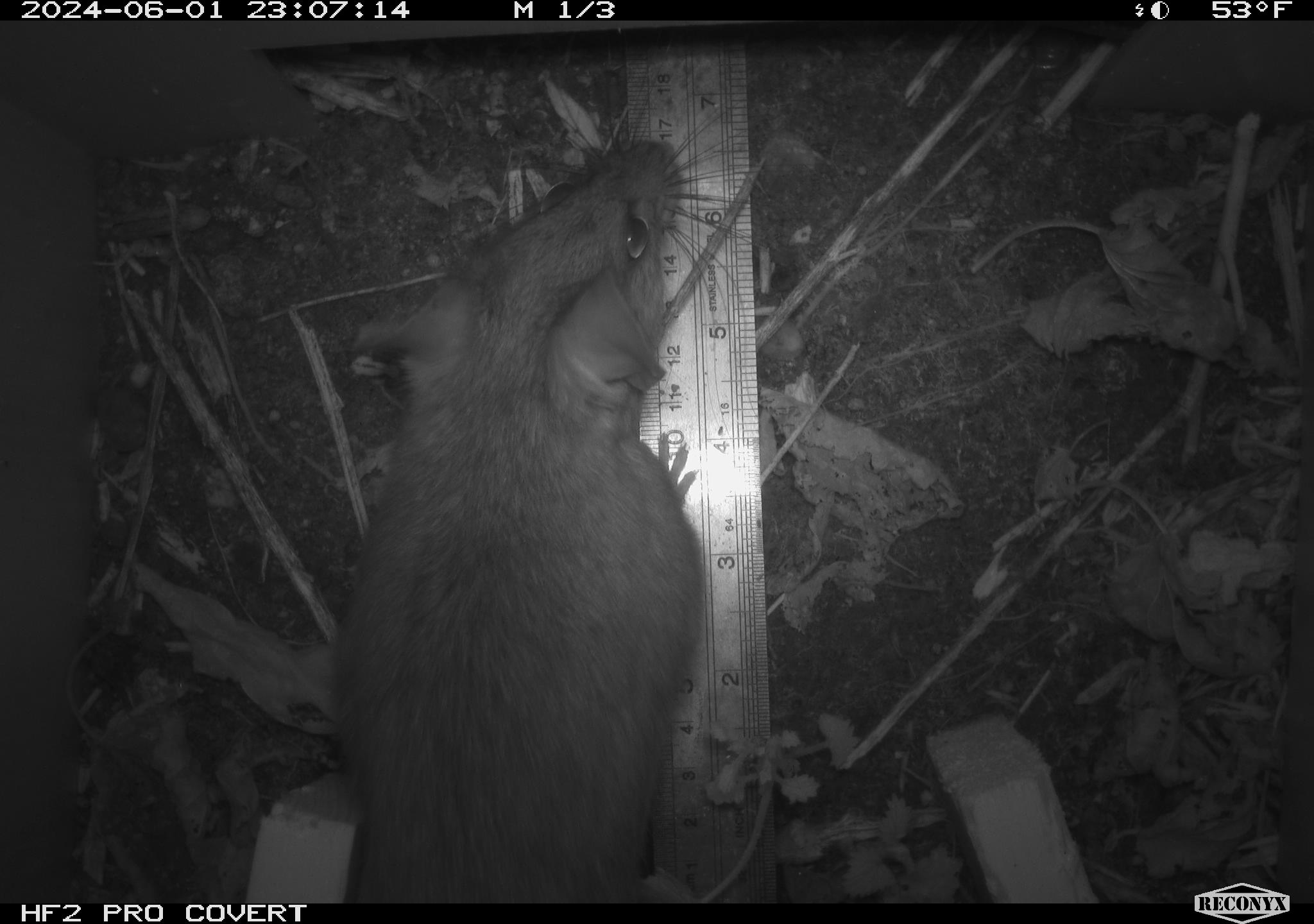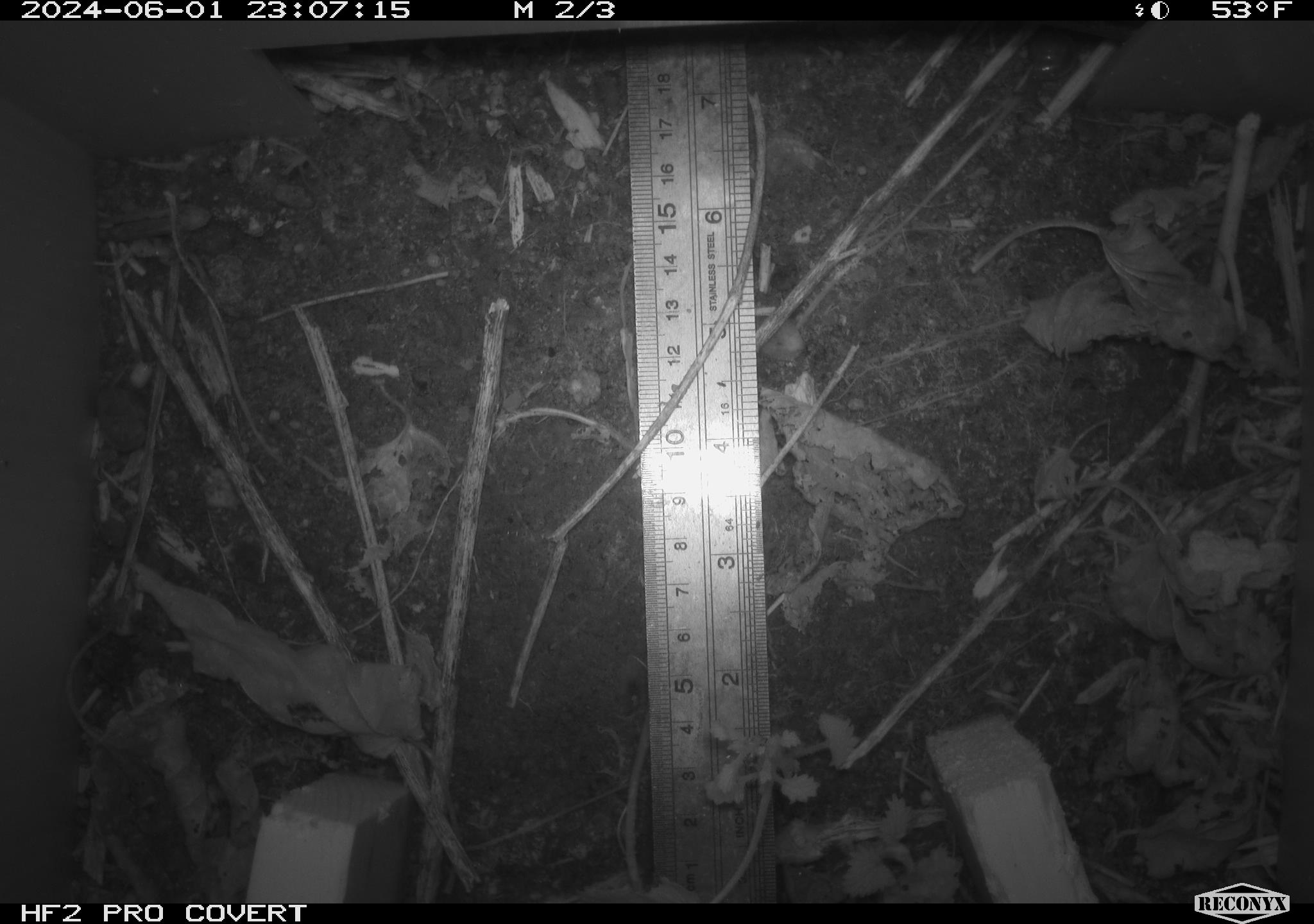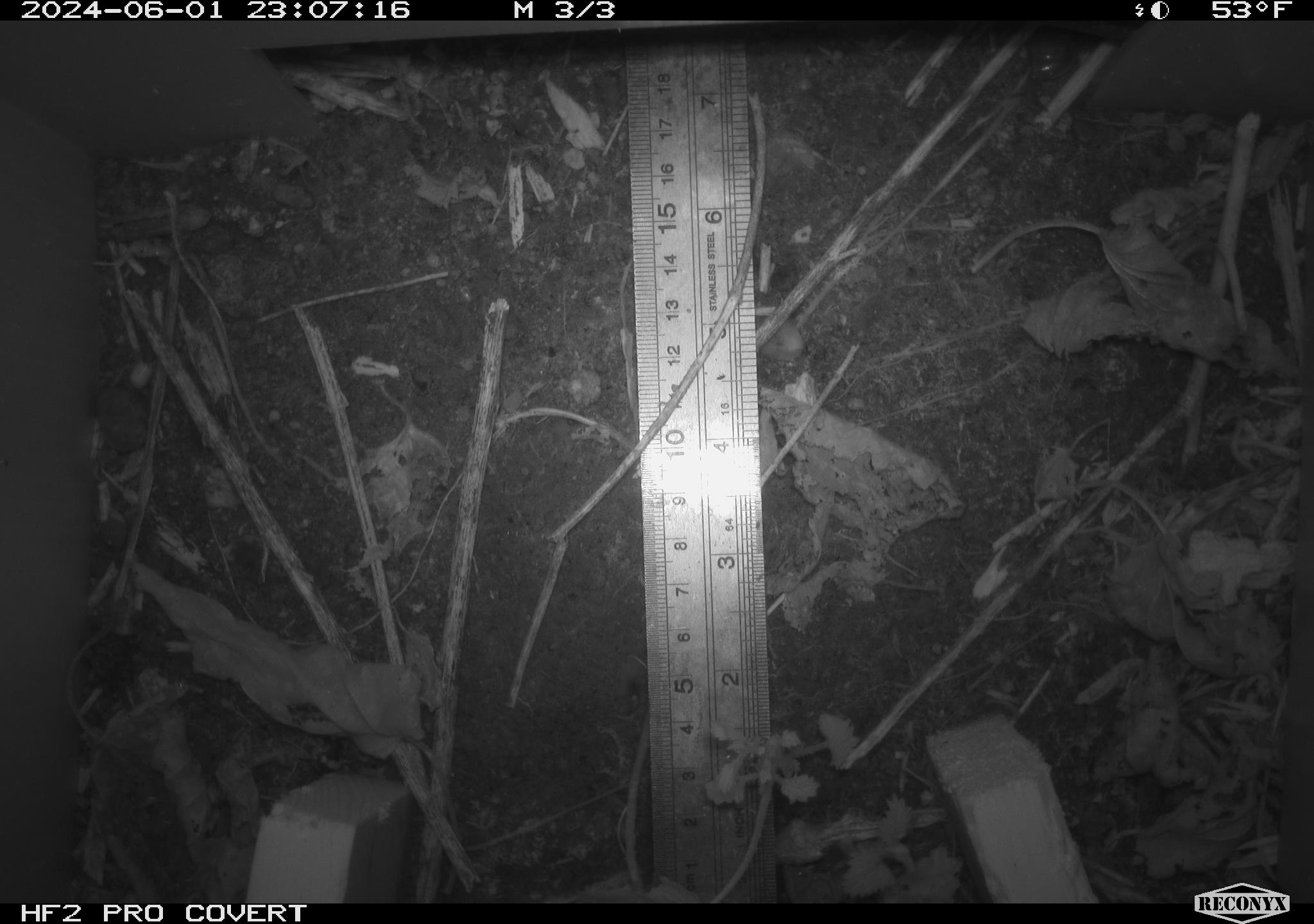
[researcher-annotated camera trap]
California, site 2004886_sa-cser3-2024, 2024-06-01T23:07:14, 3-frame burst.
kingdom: Animalia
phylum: Chordata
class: Mammalia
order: Rodentia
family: Muridae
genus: Rattus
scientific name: Rattus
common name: rat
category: rattus species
Rattus species (rat) (Rattus).